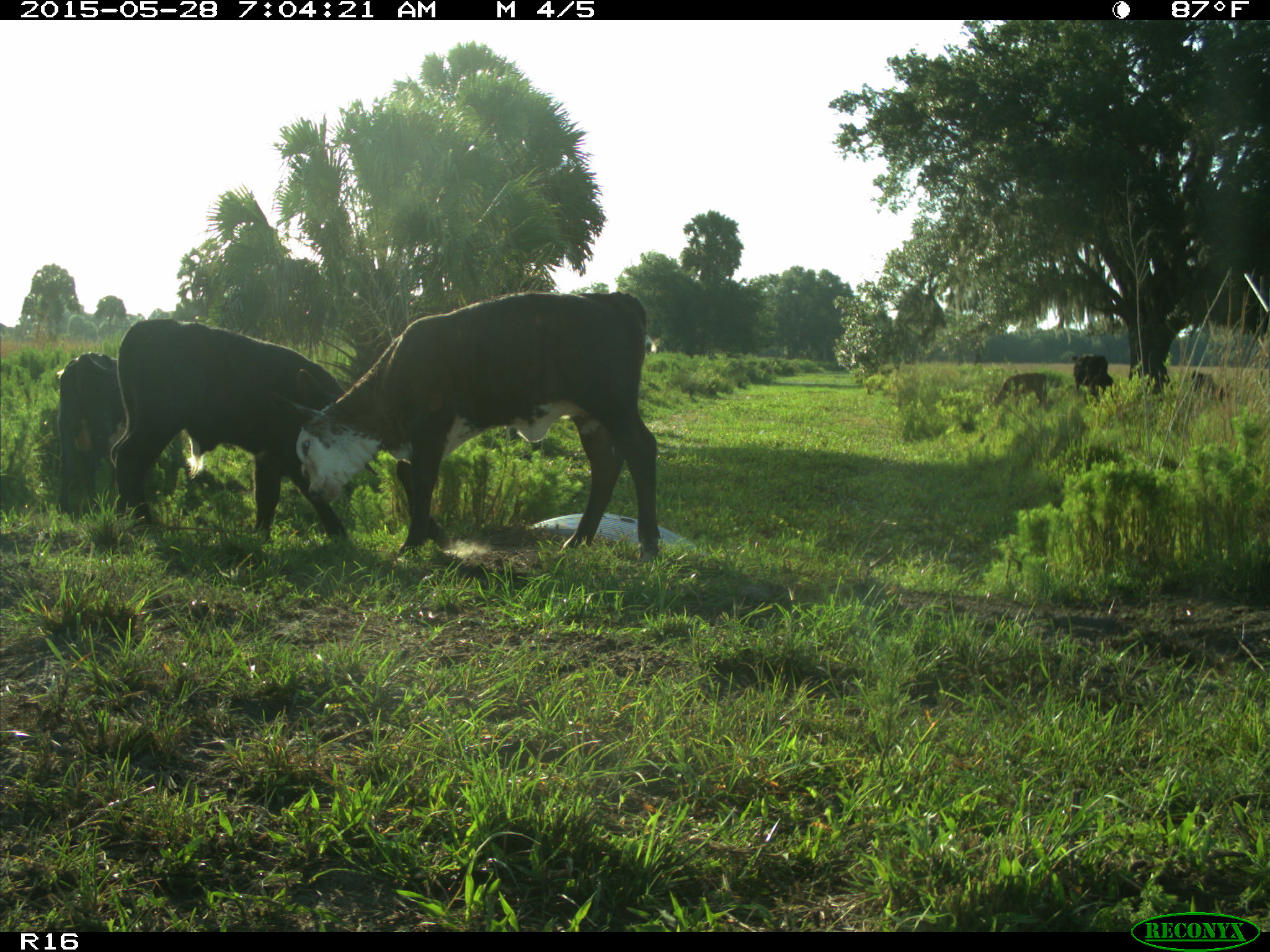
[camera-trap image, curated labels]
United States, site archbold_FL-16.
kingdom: Animalia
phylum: Chordata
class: Mammalia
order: Artiodactyla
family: Bovidae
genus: Bos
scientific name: Bos taurus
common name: domestic cow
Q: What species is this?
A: Bos taurus (domestic cow).